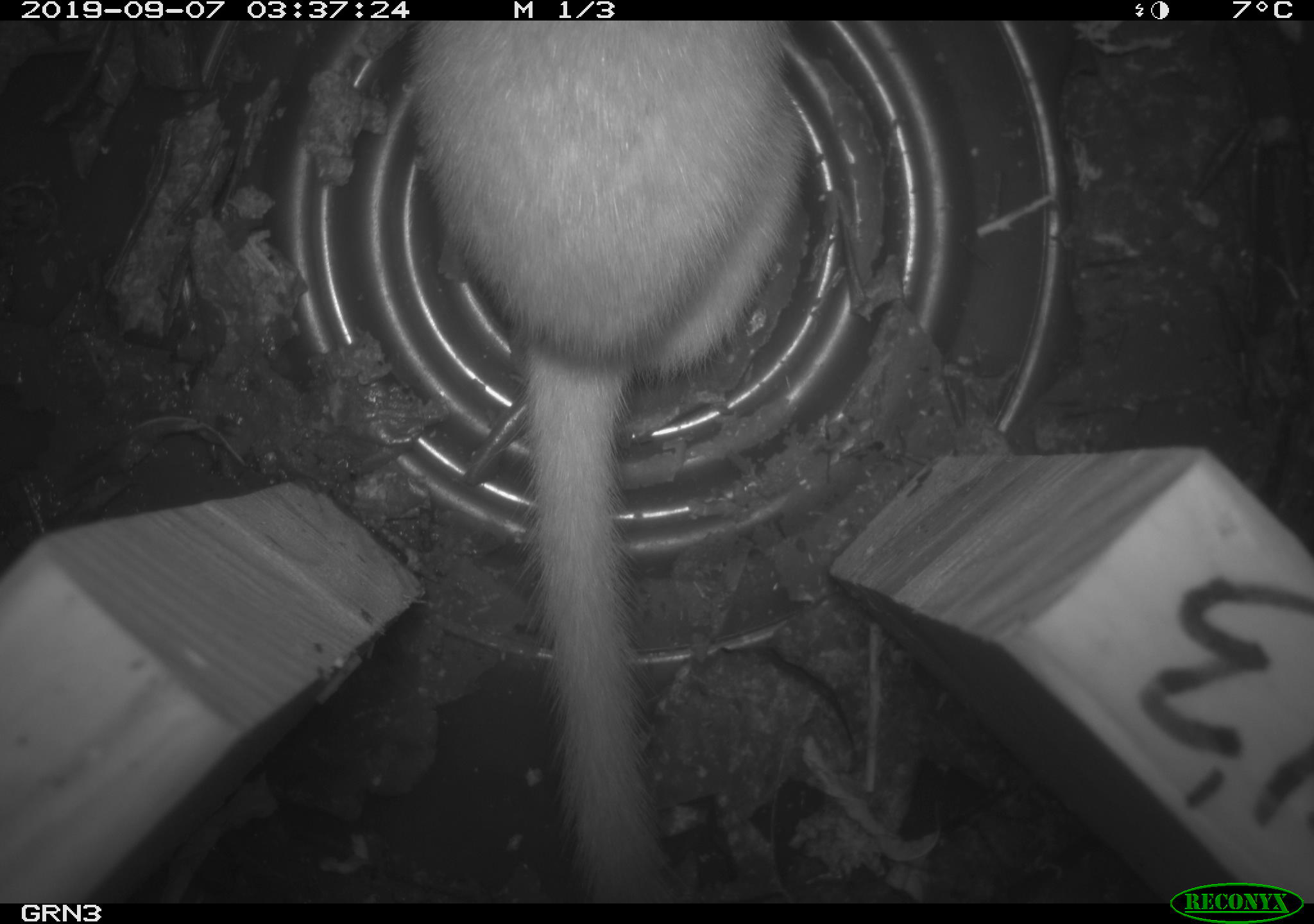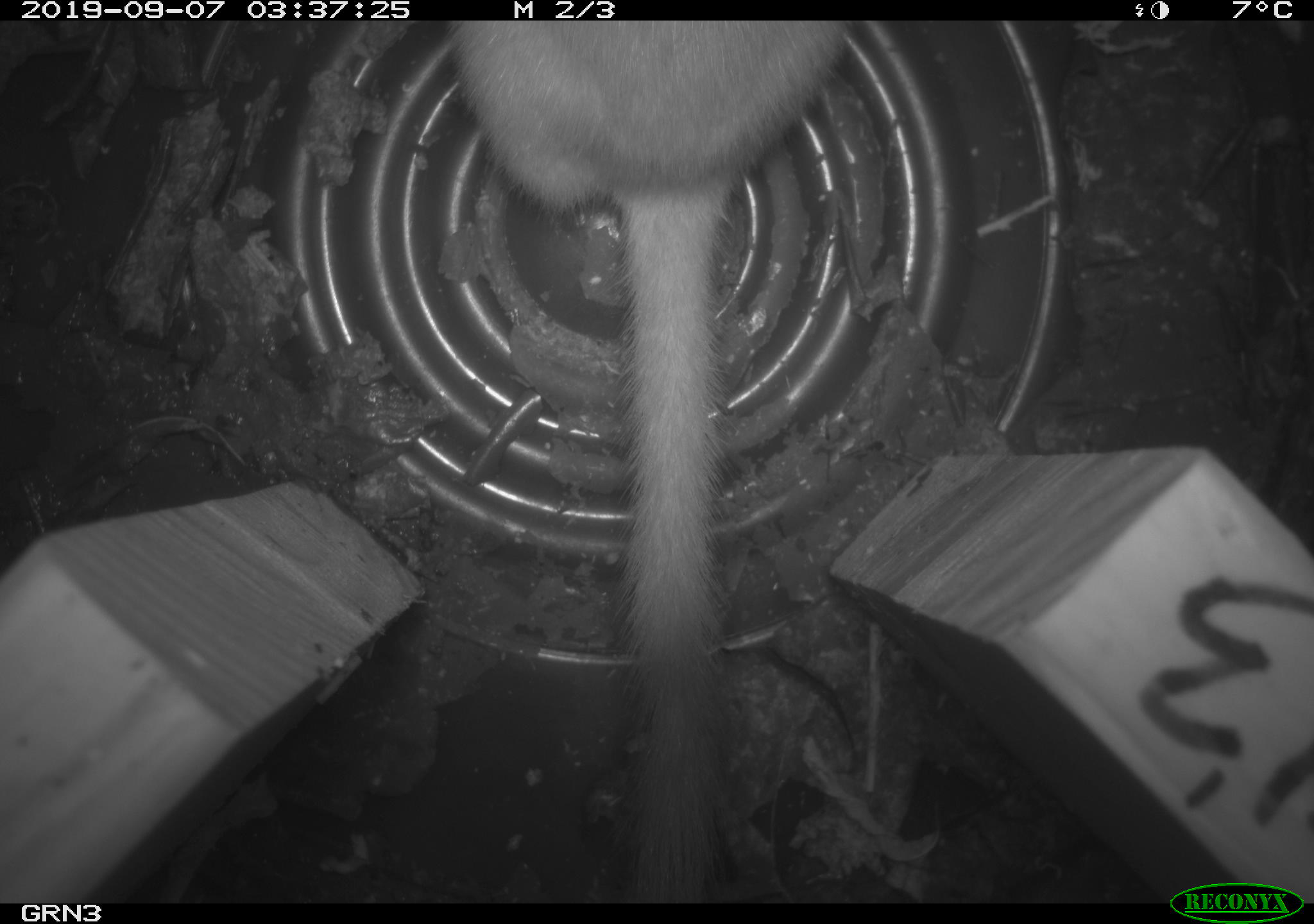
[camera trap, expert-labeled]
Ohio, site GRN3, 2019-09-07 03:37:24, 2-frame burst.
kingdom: Animalia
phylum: Chordata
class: Mammalia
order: Carnivora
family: Mustelidae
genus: Neogale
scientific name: Neogale frenata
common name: long-tailed weasel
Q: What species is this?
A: Long-tailed weasel (Neogale frenata).